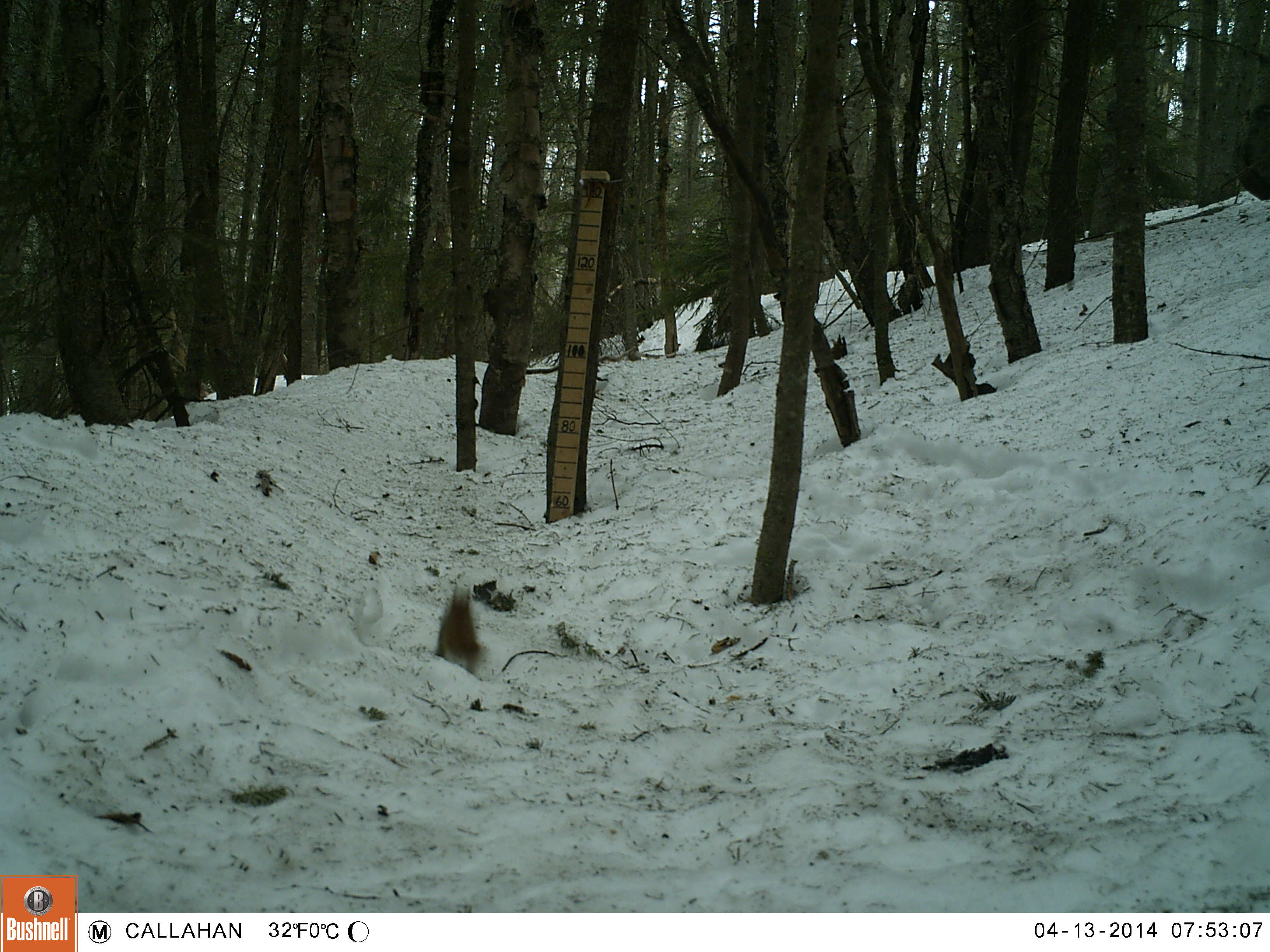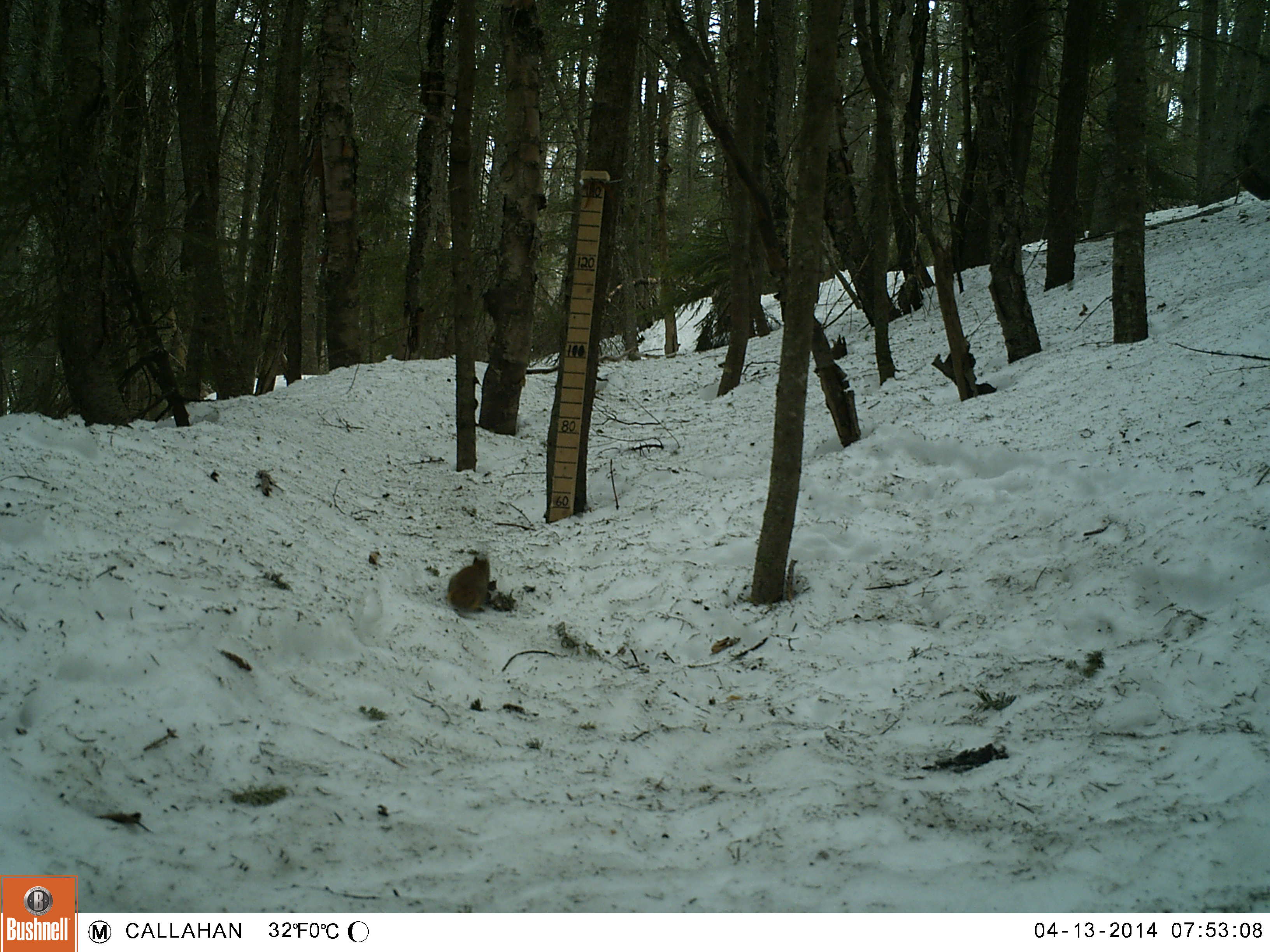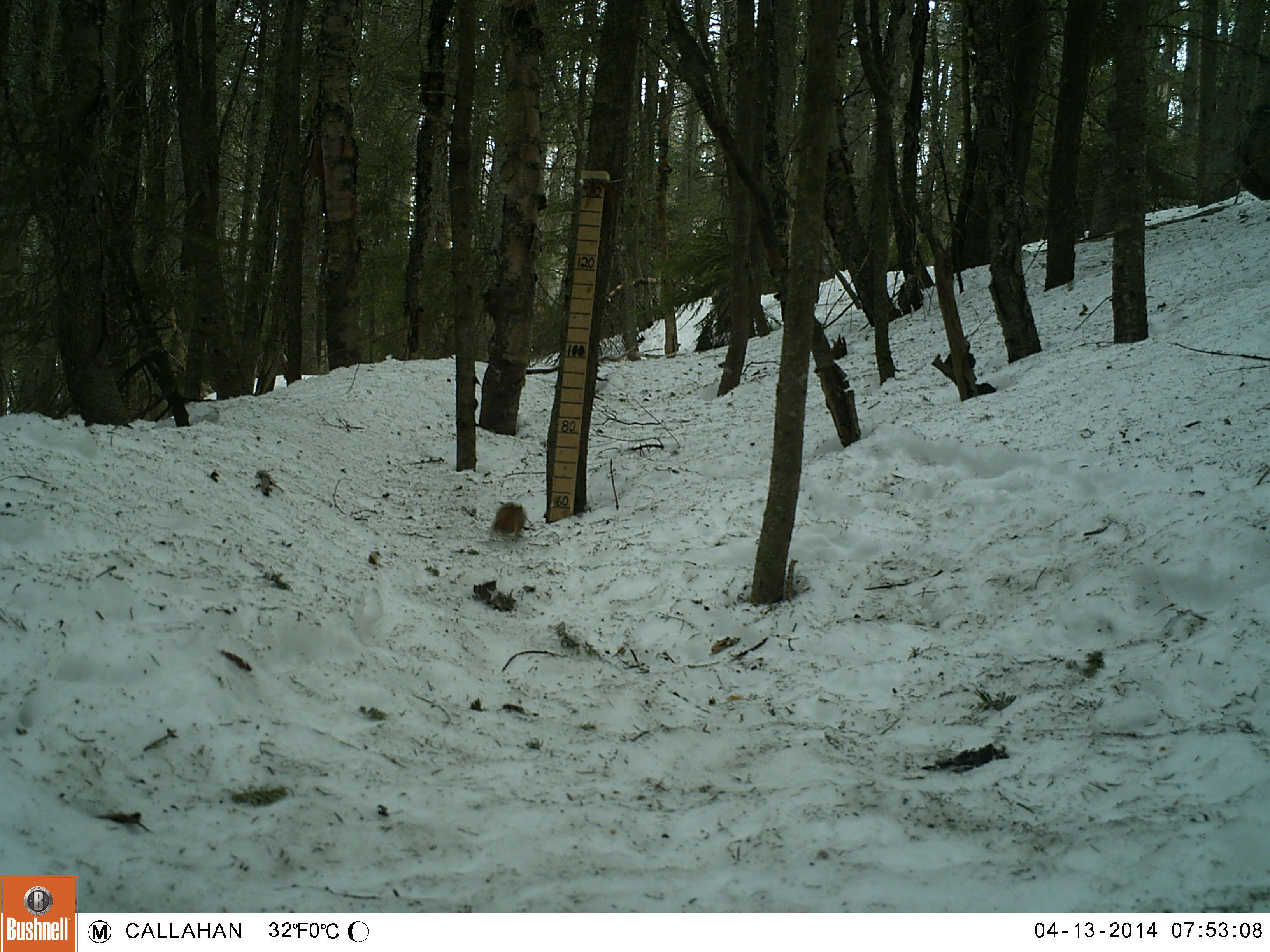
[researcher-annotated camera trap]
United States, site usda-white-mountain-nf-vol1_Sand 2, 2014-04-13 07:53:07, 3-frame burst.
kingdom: Animalia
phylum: Chordata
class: Mammalia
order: Rodentia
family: Sciuridae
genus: Tamiasciurus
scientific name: Tamiasciurus hudsonicus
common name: red squirrel